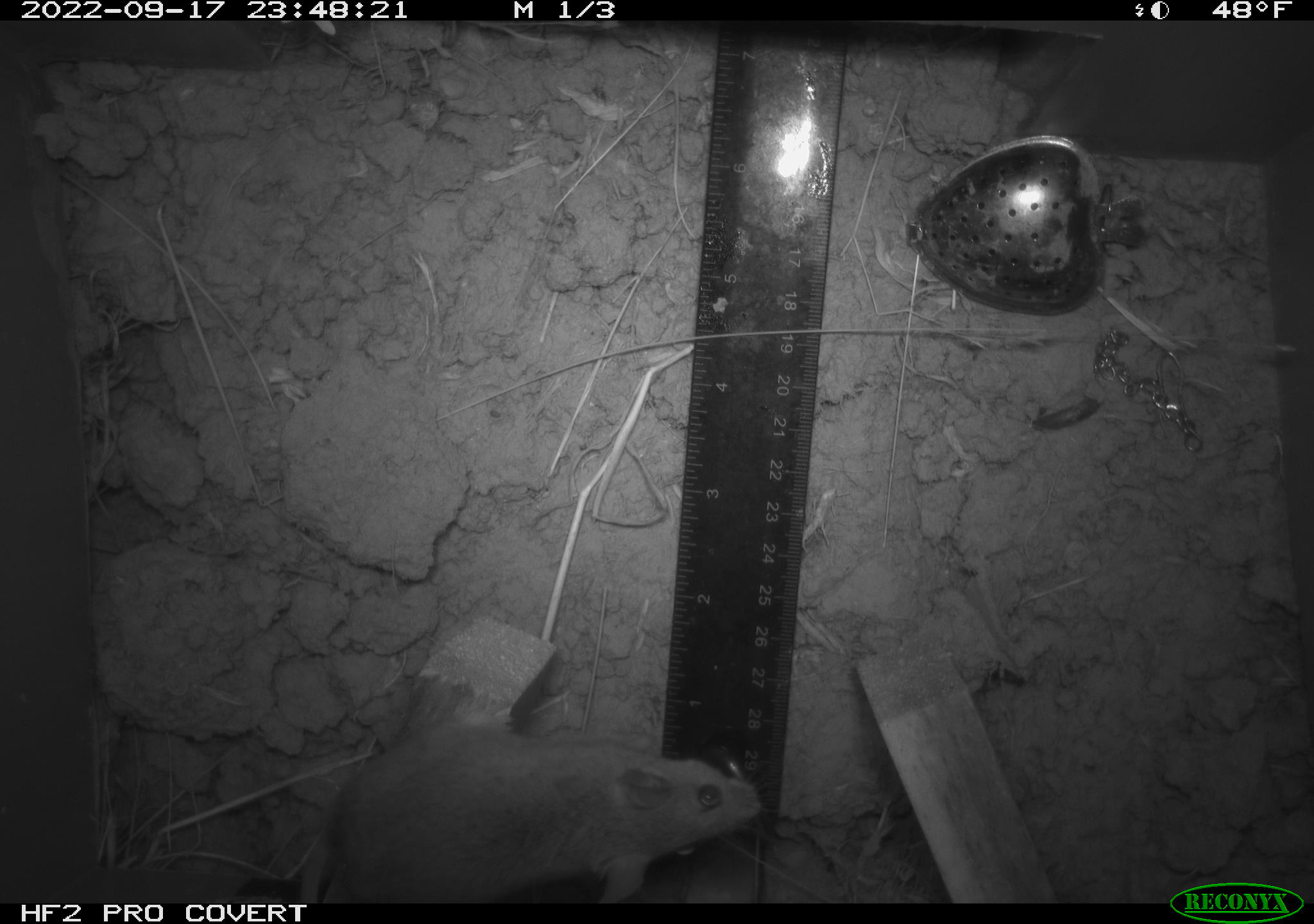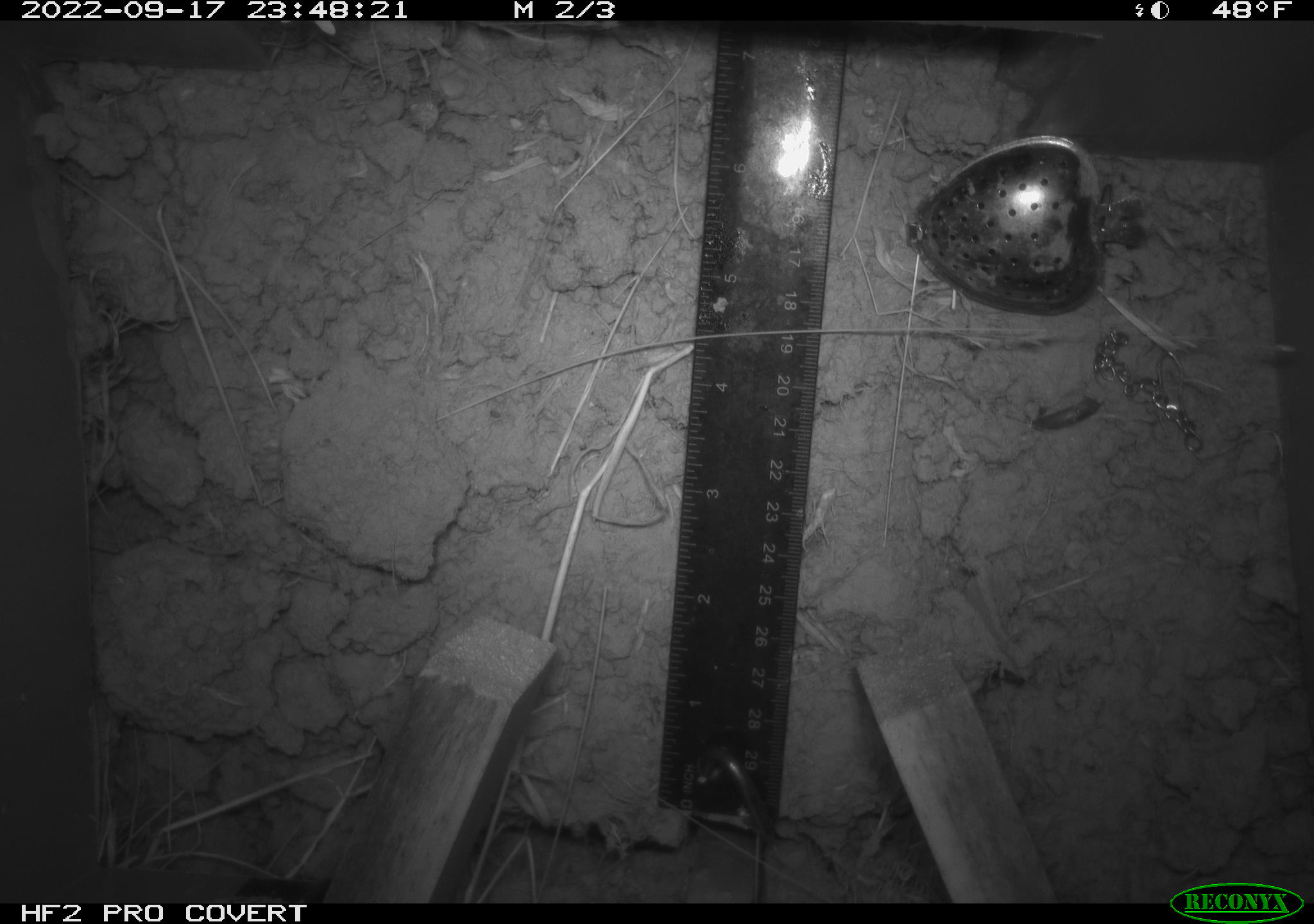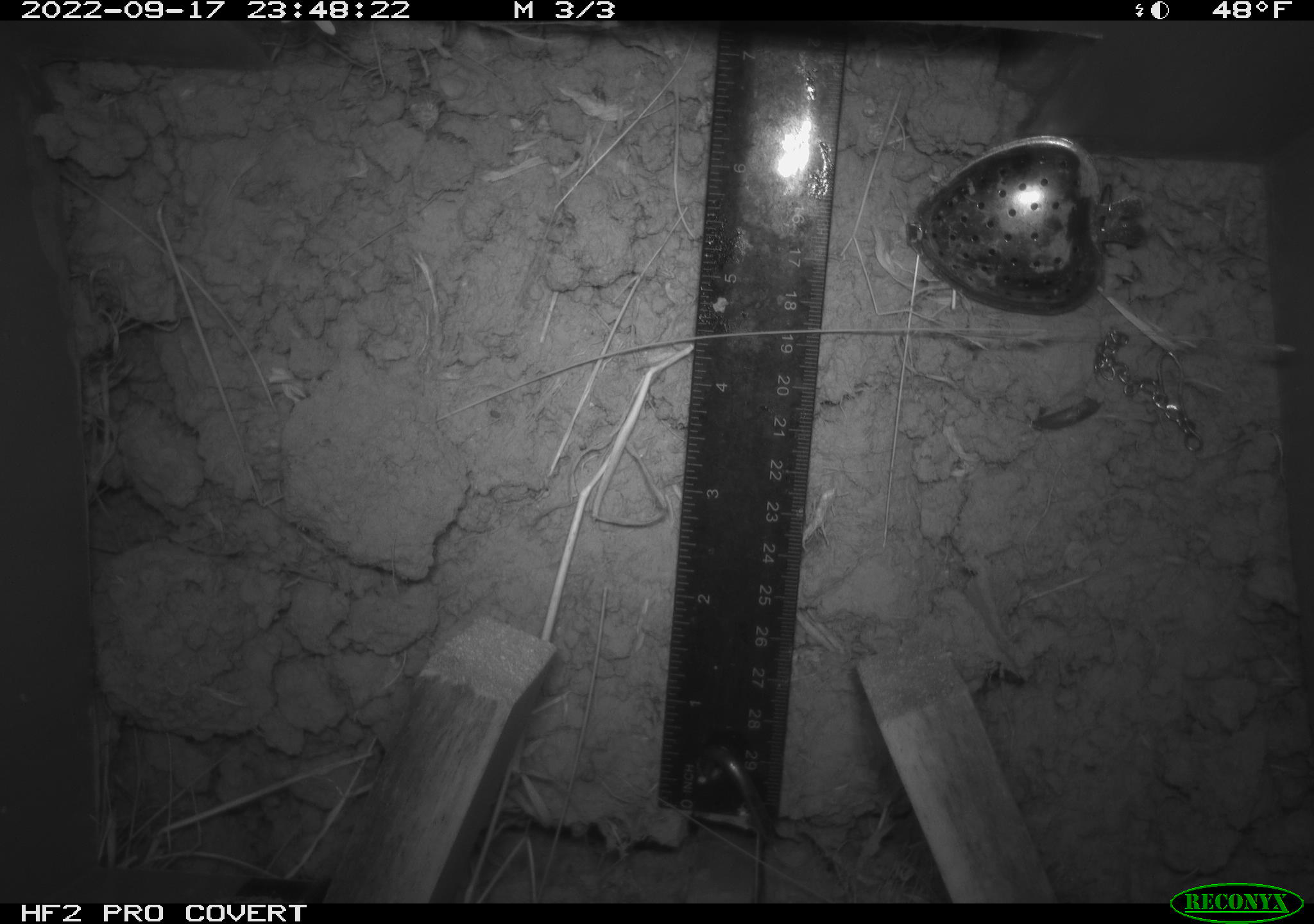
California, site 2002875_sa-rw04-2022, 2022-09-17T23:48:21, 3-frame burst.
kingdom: Animalia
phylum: Chordata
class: Mammalia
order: Rodentia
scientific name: Rodentia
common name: mouse species